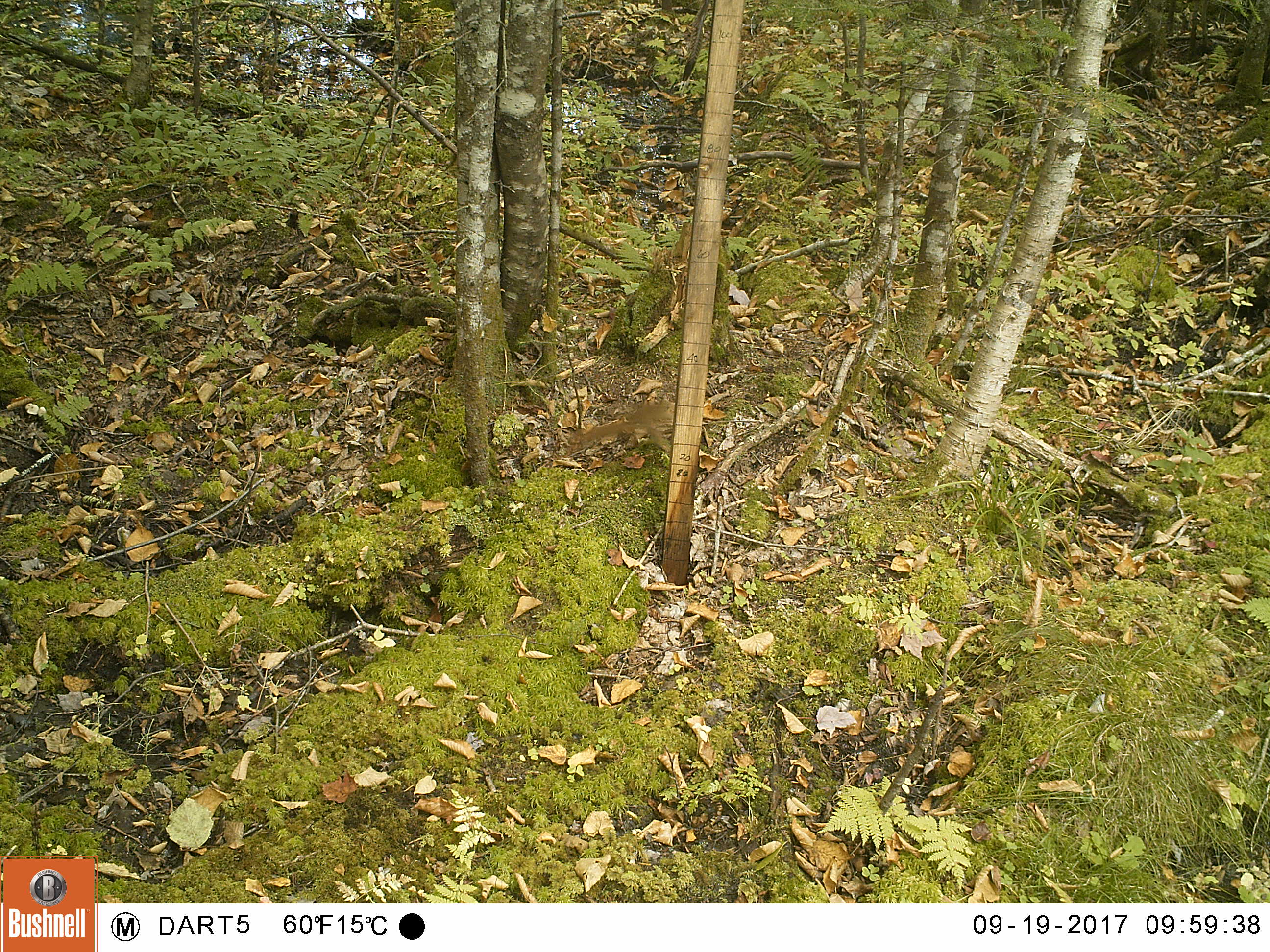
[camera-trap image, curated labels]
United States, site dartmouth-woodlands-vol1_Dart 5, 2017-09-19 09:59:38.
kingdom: Animalia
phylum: Chordata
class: Mammalia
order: Rodentia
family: Sciuridae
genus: Tamiasciurus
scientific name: Tamiasciurus hudsonicus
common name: red squirrel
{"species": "red squirrel (Tamiasciurus hudsonicus)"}